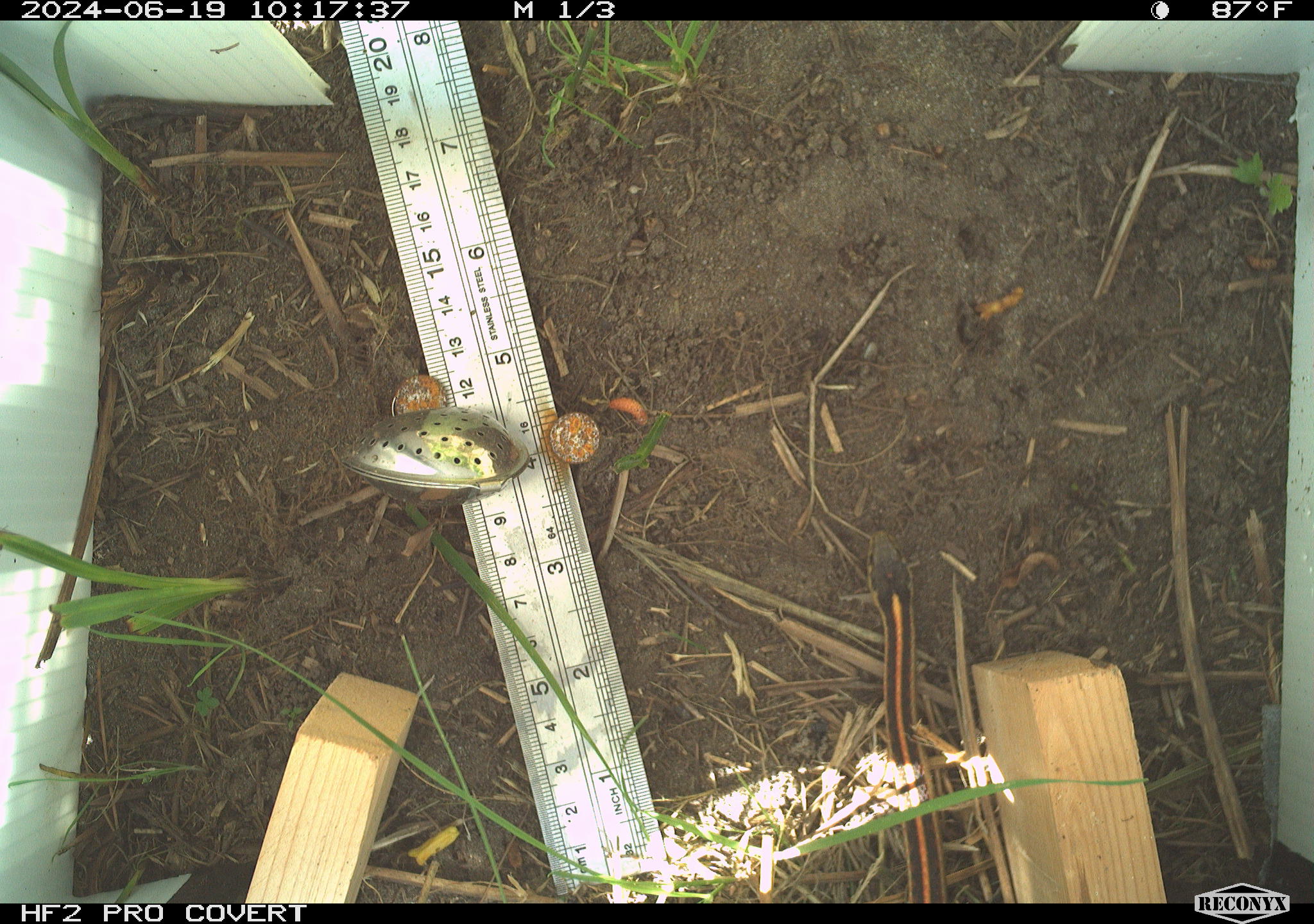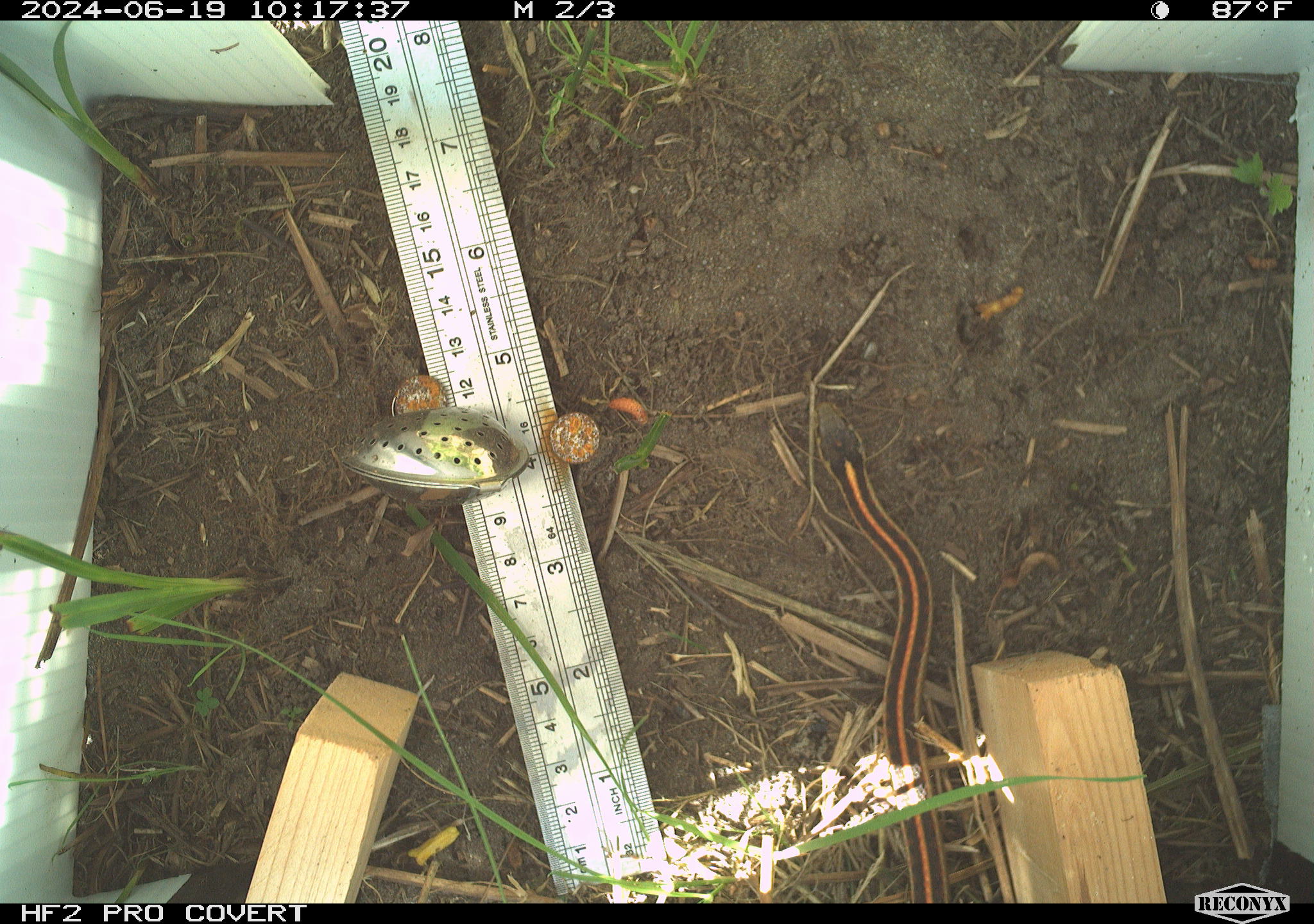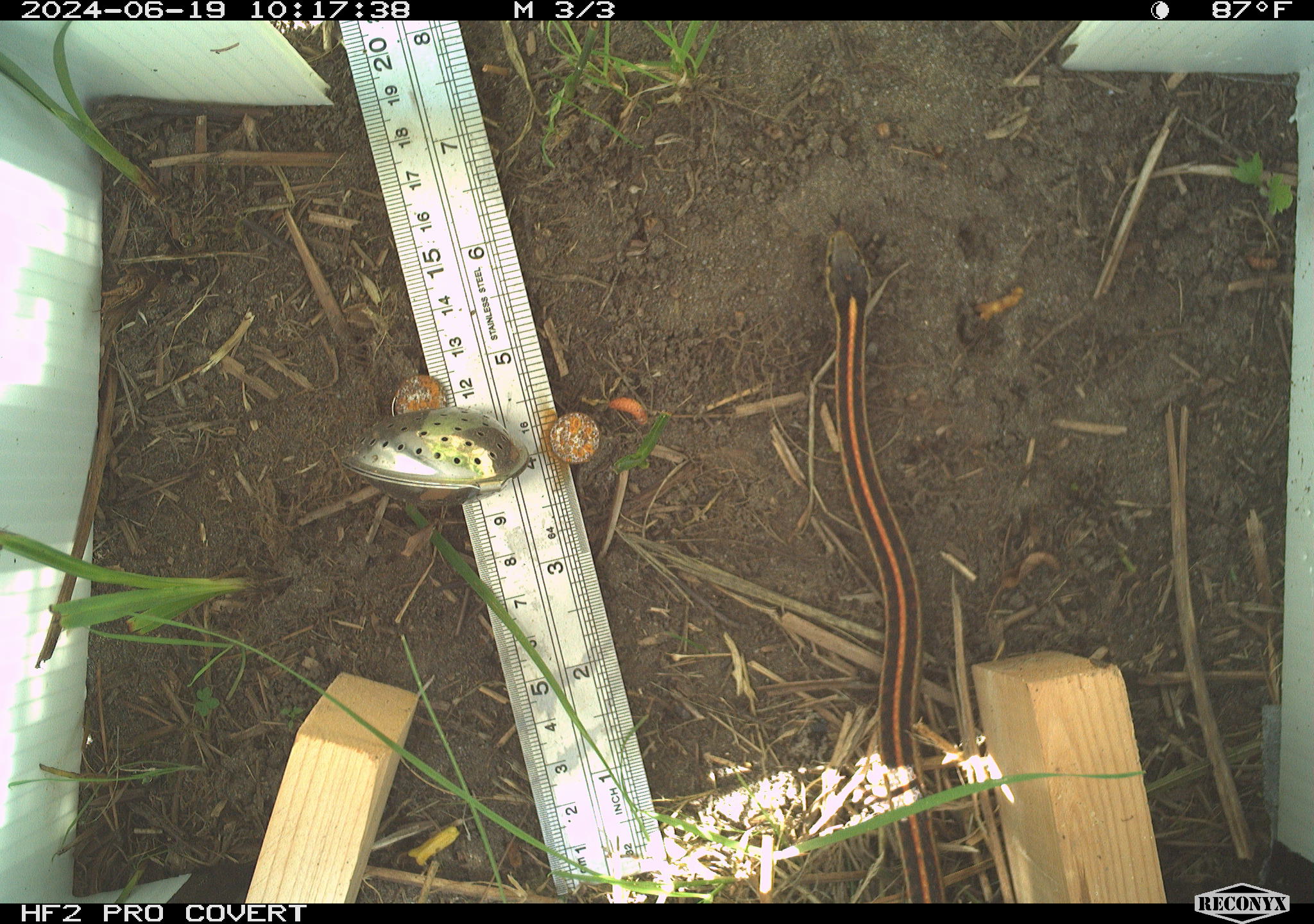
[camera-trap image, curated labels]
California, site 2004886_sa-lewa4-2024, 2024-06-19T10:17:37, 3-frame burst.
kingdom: Animalia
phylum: Chordata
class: Reptilia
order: Squamata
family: Colubridae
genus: Thamnophis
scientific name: Thamnophis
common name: american gartersnakes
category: thamnophis species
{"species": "thamnophis species (american gartersnakes) (Thamnophis)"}